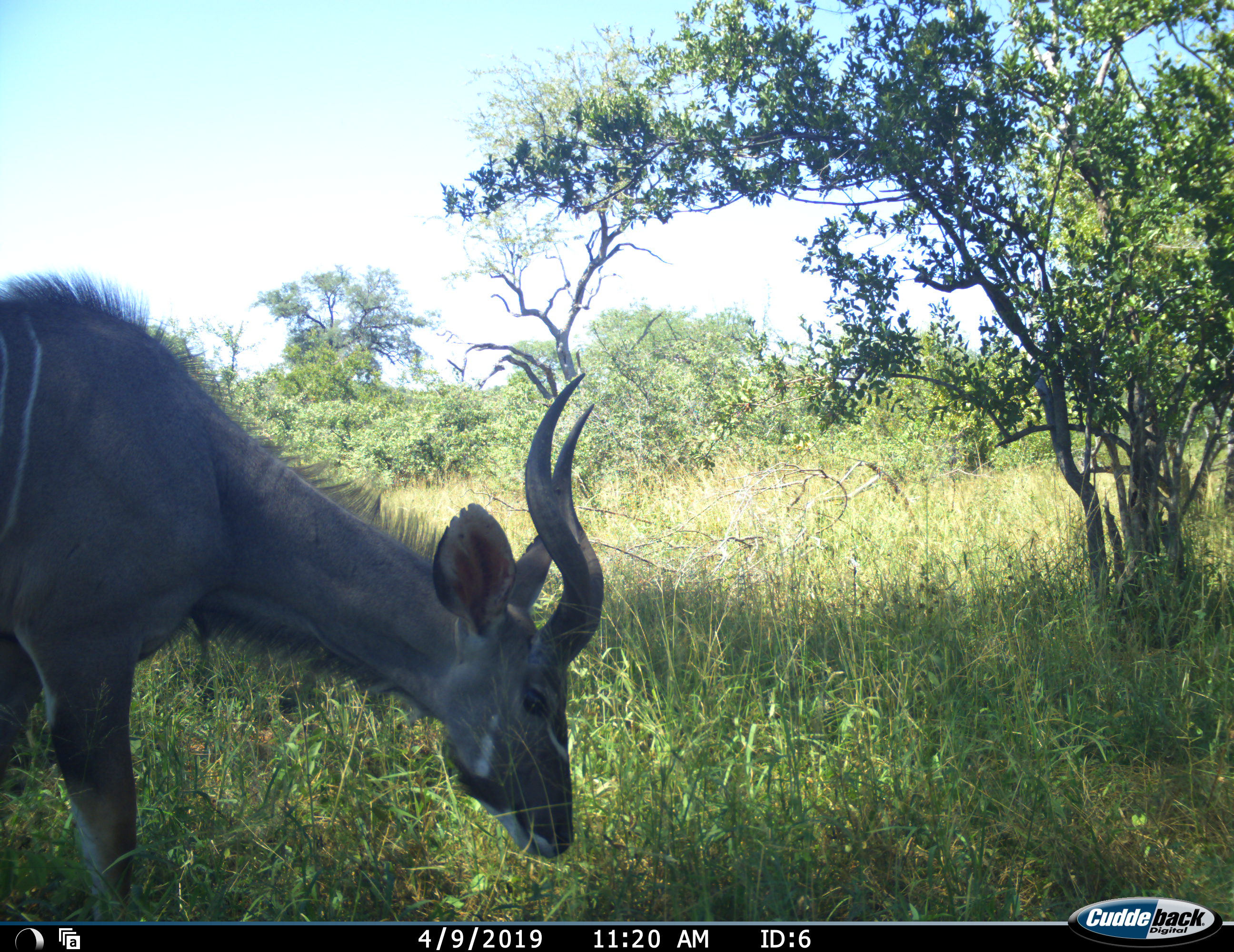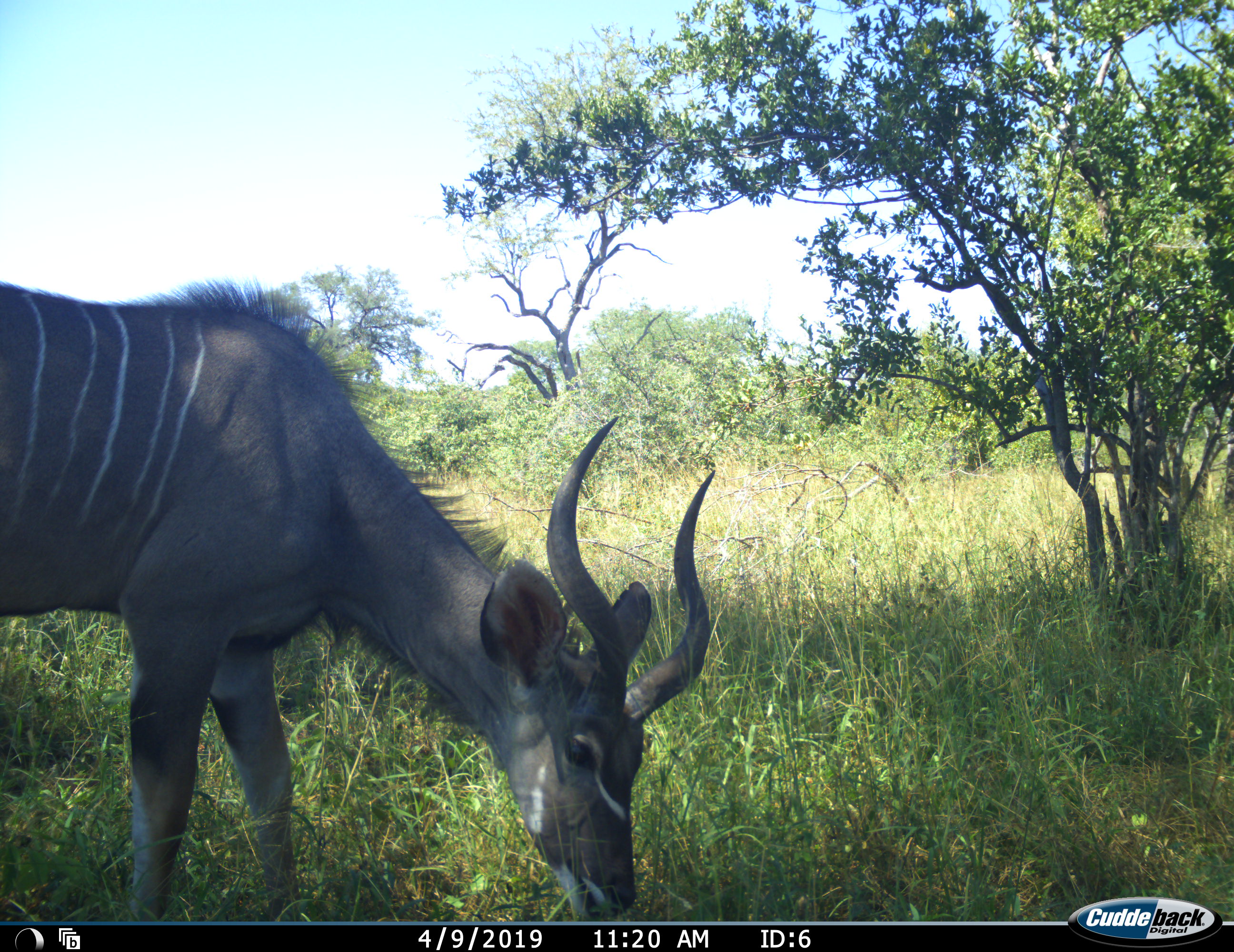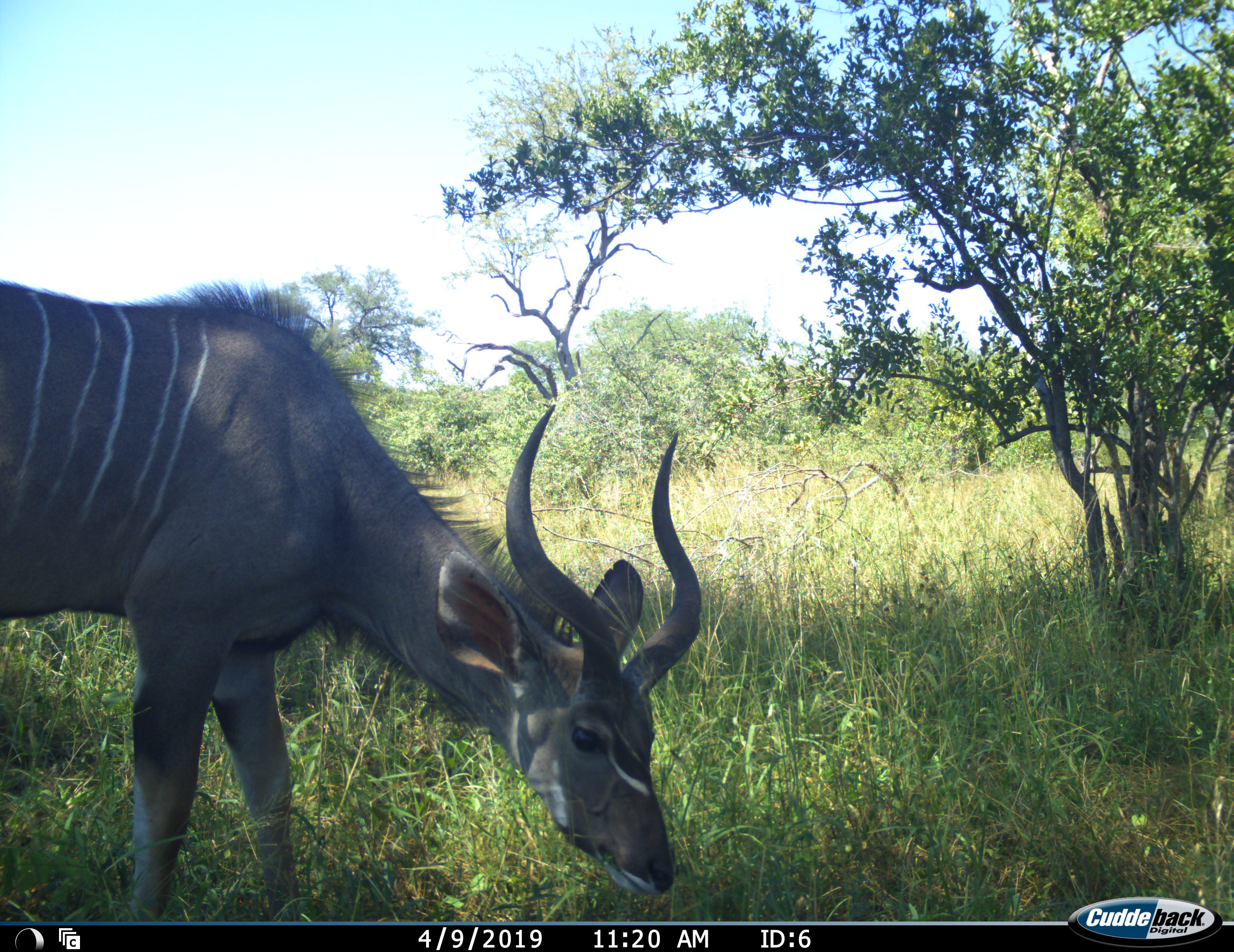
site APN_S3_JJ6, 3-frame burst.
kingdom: Animalia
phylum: Chordata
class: Mammalia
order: Artiodactyla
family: Bovidae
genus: Tragelaphus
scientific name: Tragelaphus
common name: kudu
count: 1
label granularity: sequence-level